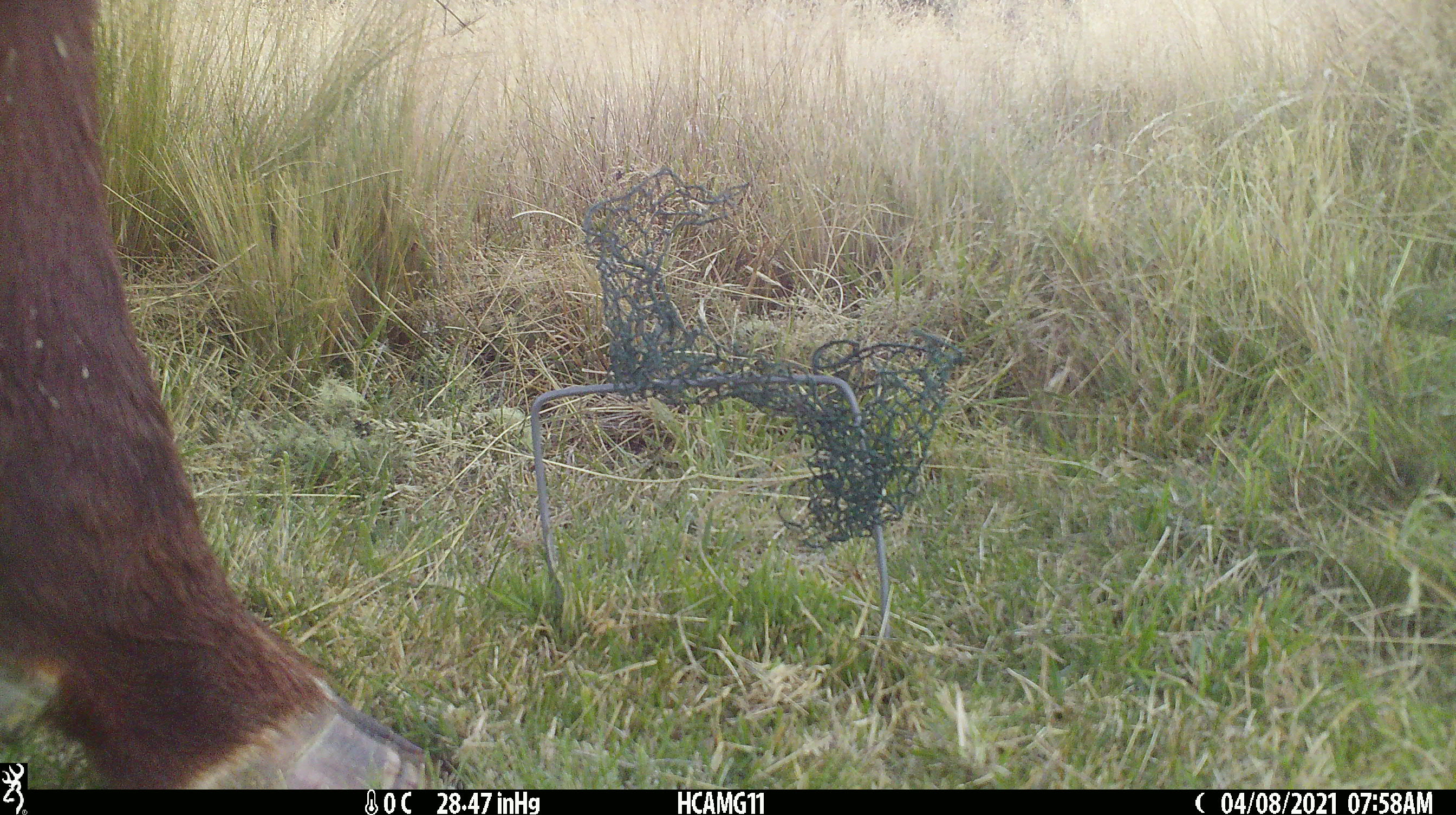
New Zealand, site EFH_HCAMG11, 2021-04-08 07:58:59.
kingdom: Animalia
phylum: Chordata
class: Mammalia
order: Artiodactyla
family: Bovidae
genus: Bos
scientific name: Bos taurus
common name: domestic cow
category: cow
Cow (domestic cow) (Bos taurus).